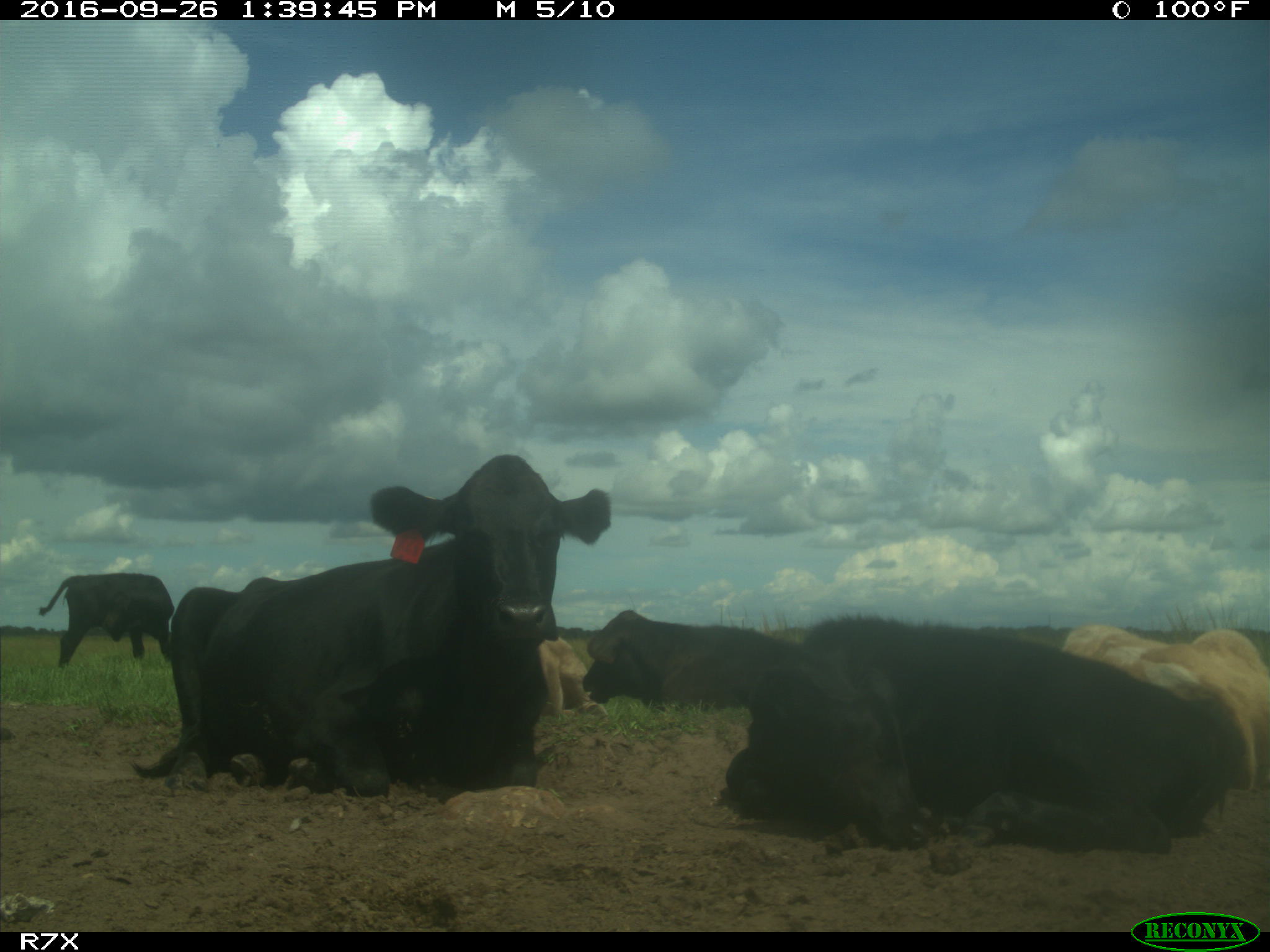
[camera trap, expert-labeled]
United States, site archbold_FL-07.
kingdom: Animalia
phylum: Chordata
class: Mammalia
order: Artiodactyla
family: Bovidae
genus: Bos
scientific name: Bos taurus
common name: domestic cow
Bos taurus (domestic cow).